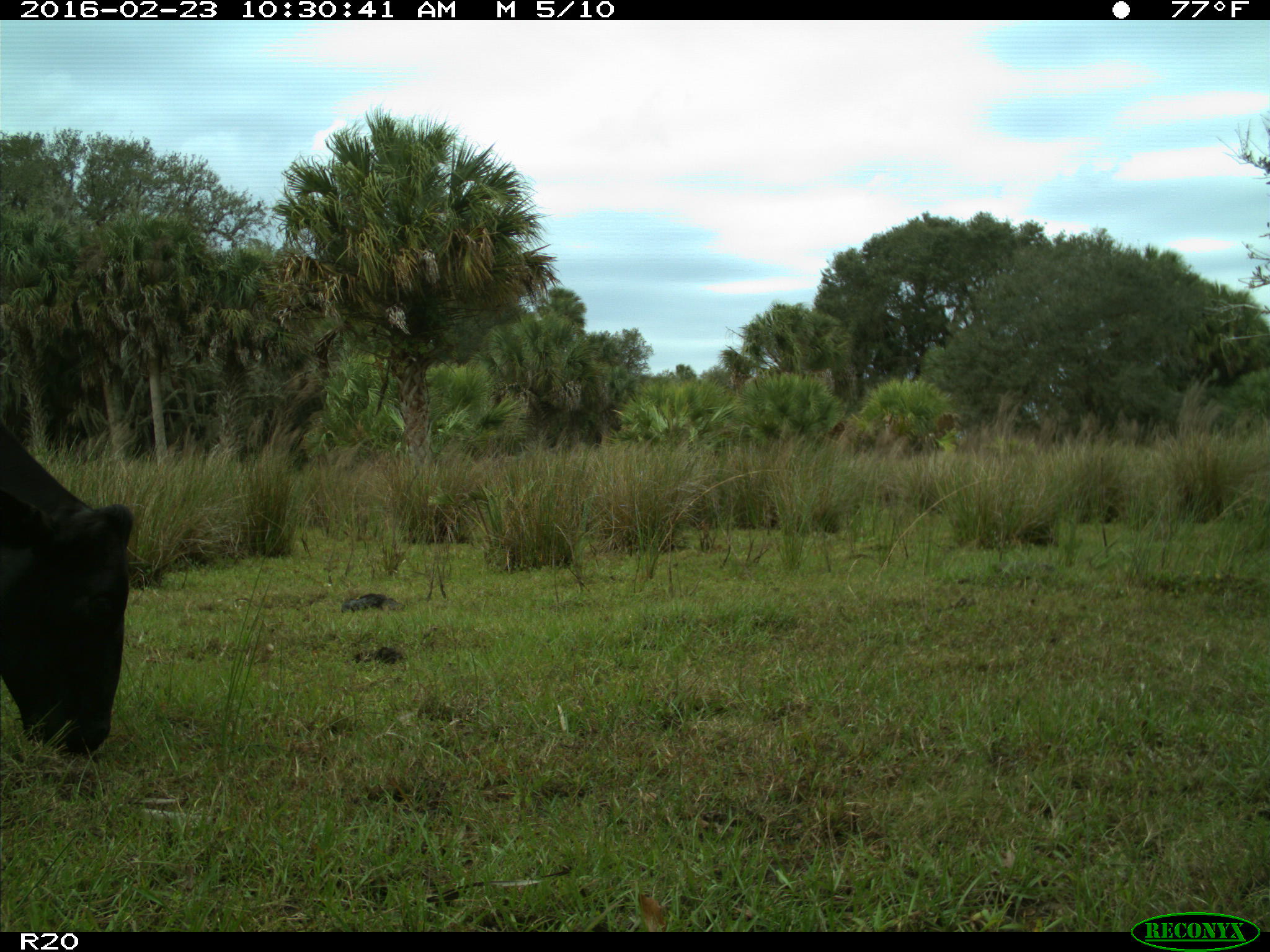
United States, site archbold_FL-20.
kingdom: Animalia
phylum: Chordata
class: Mammalia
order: Artiodactyla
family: Bovidae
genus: Bos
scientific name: Bos taurus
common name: domestic cow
Bos taurus (domestic cow).